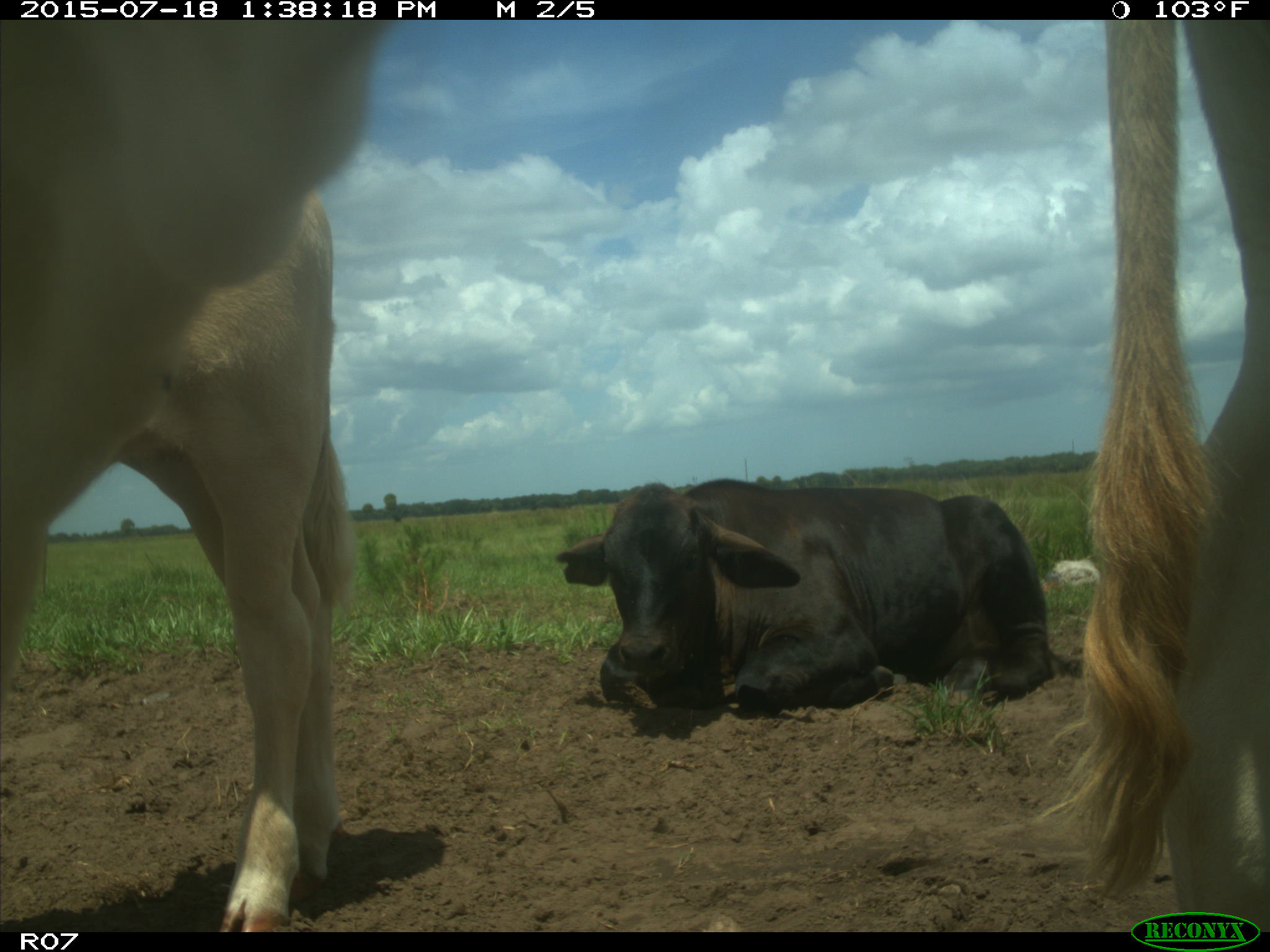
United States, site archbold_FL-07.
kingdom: Animalia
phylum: Chordata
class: Mammalia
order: Artiodactyla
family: Bovidae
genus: Bos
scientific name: Bos taurus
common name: domestic cow